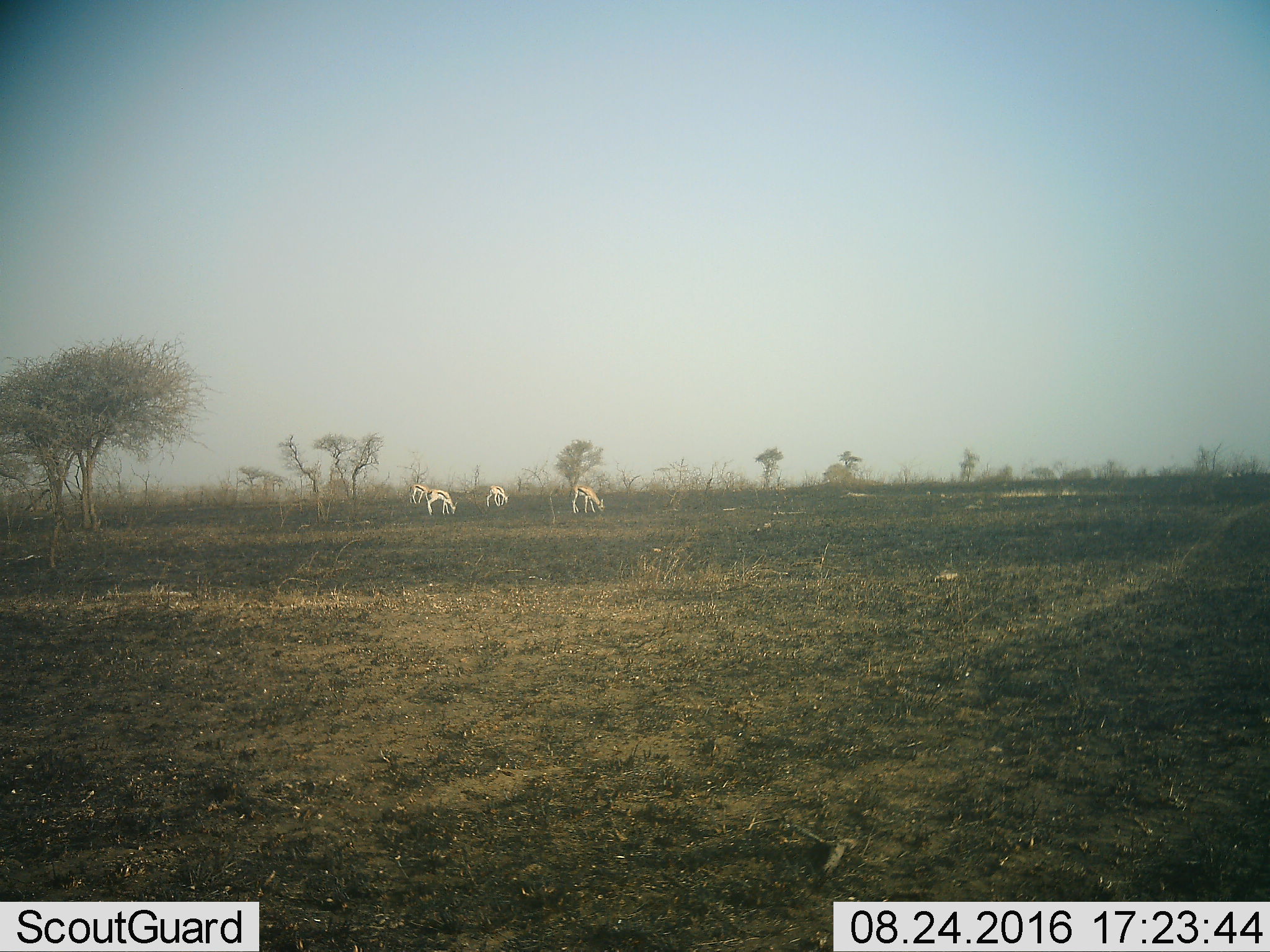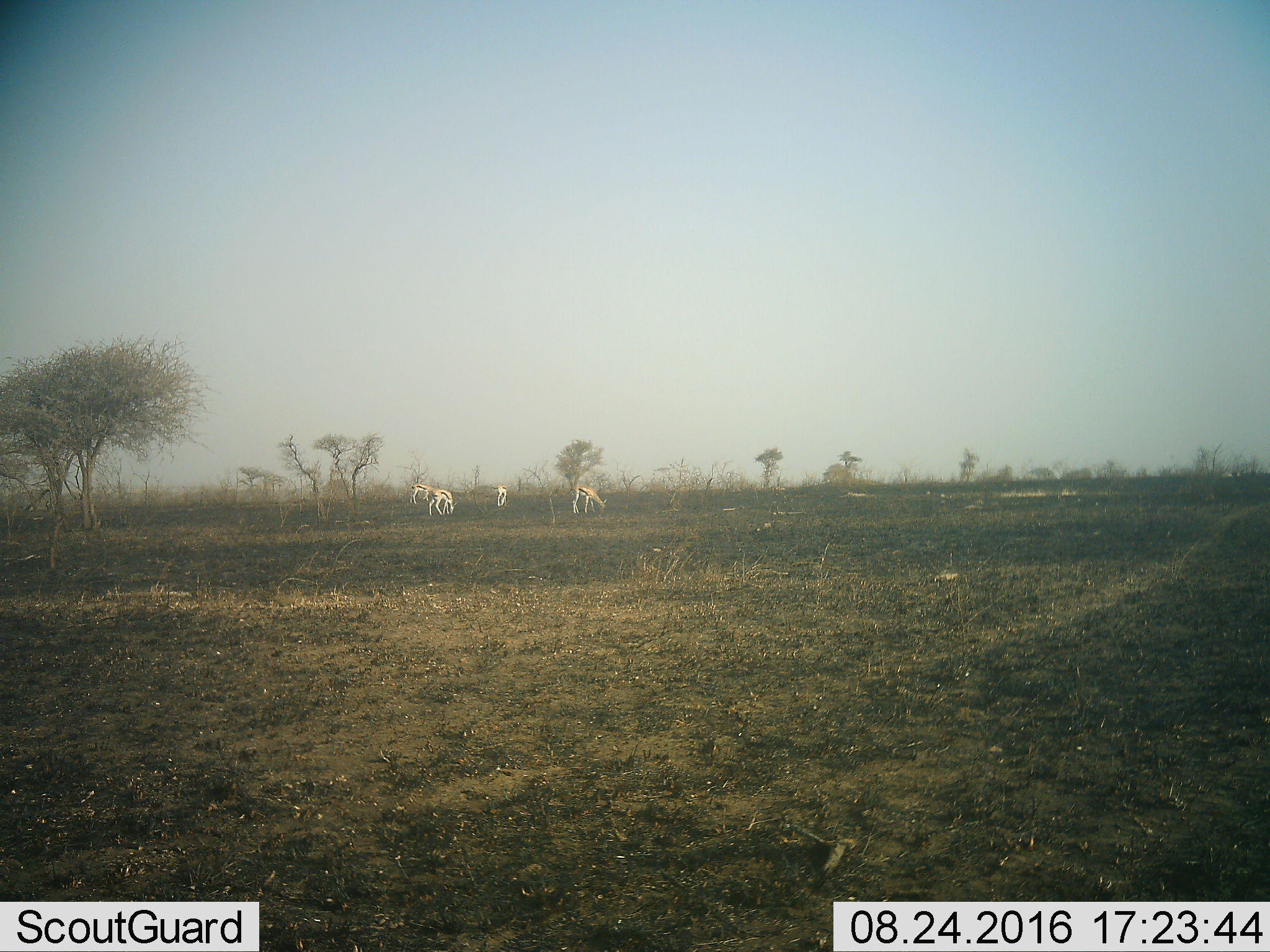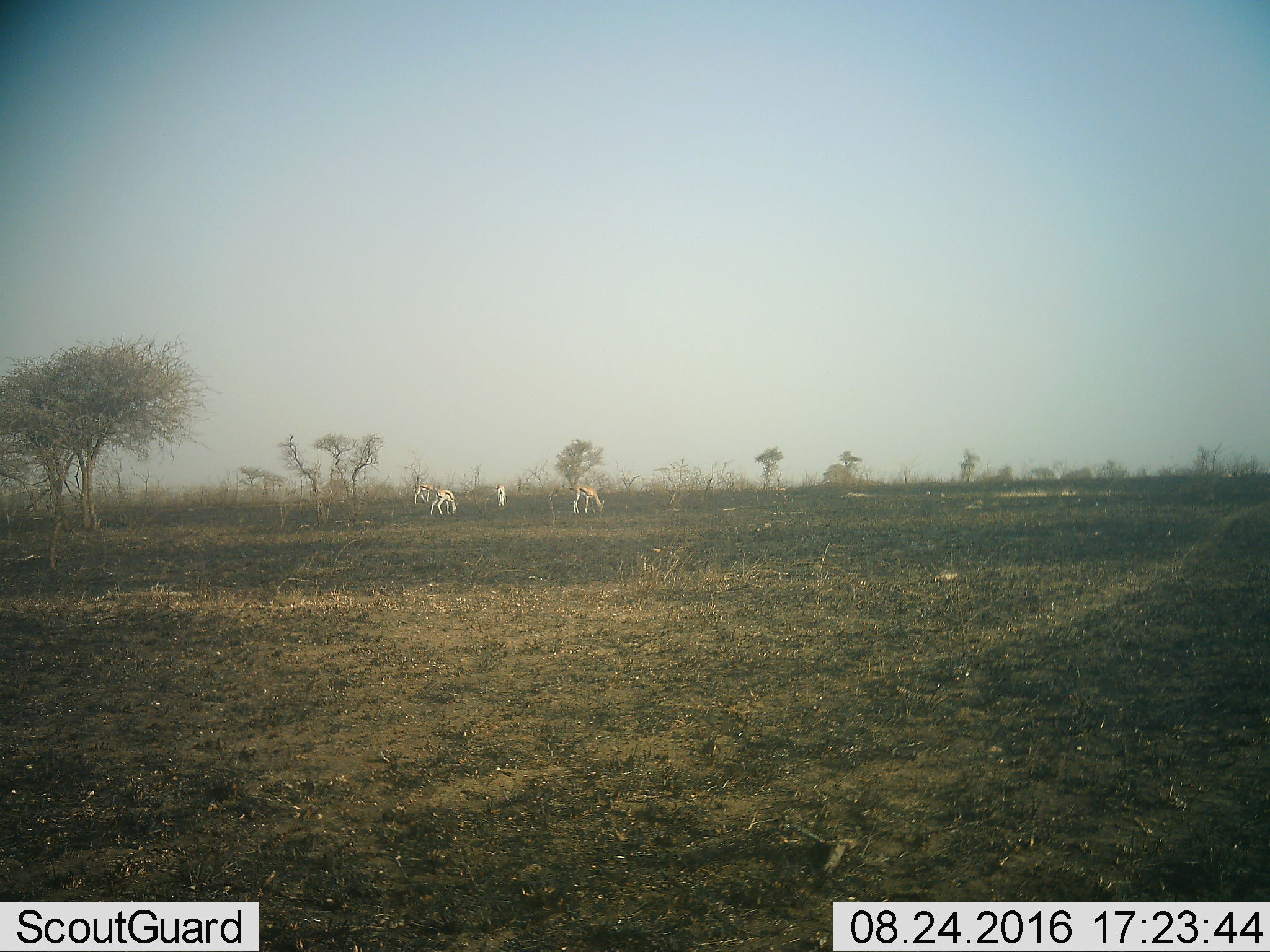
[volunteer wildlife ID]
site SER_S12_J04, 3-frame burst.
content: unidentified animal